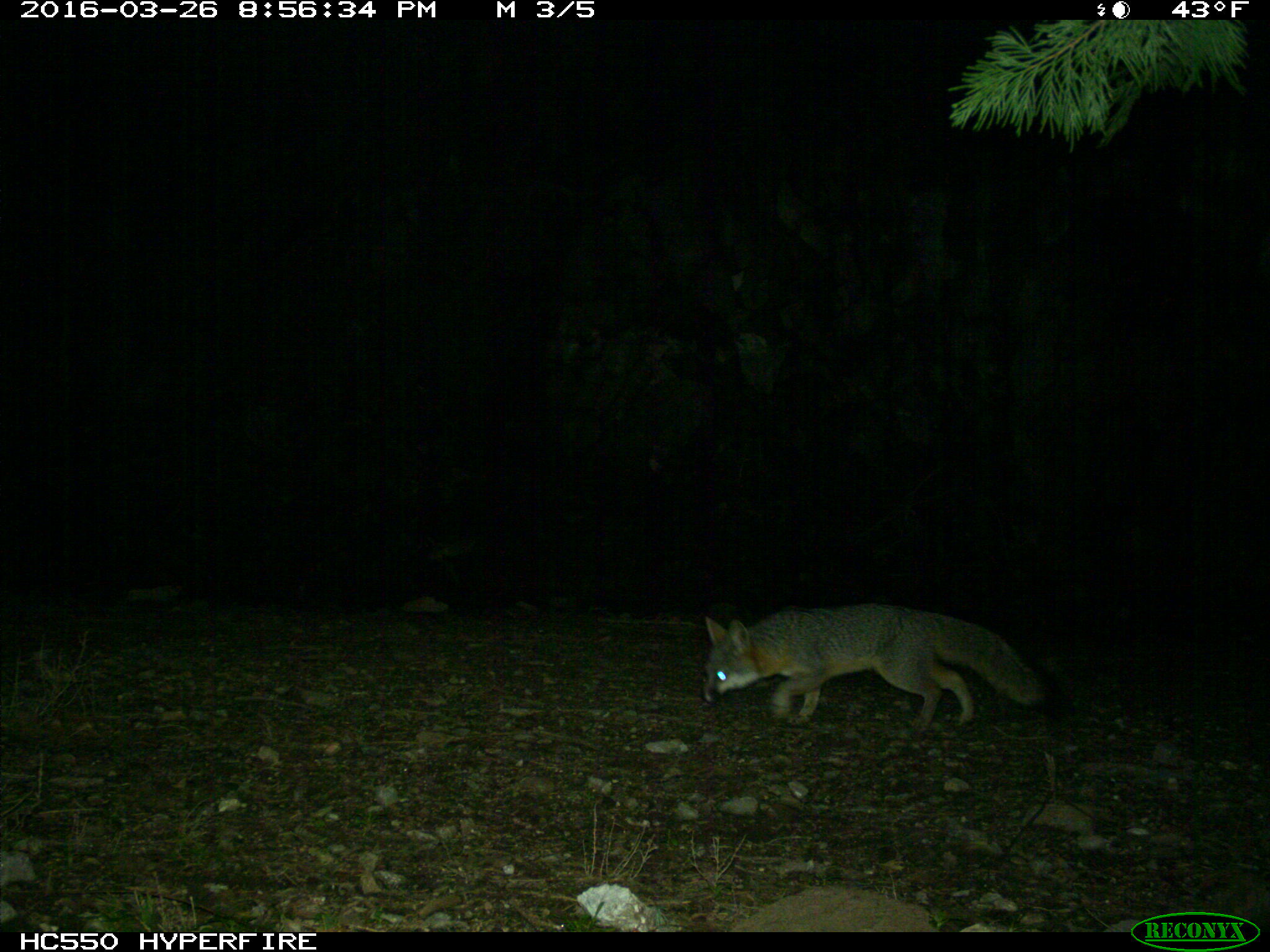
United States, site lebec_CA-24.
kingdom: Animalia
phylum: Chordata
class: Mammalia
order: Carnivora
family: Canidae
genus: Urocyon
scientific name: Urocyon cinereoargenteus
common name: gray fox